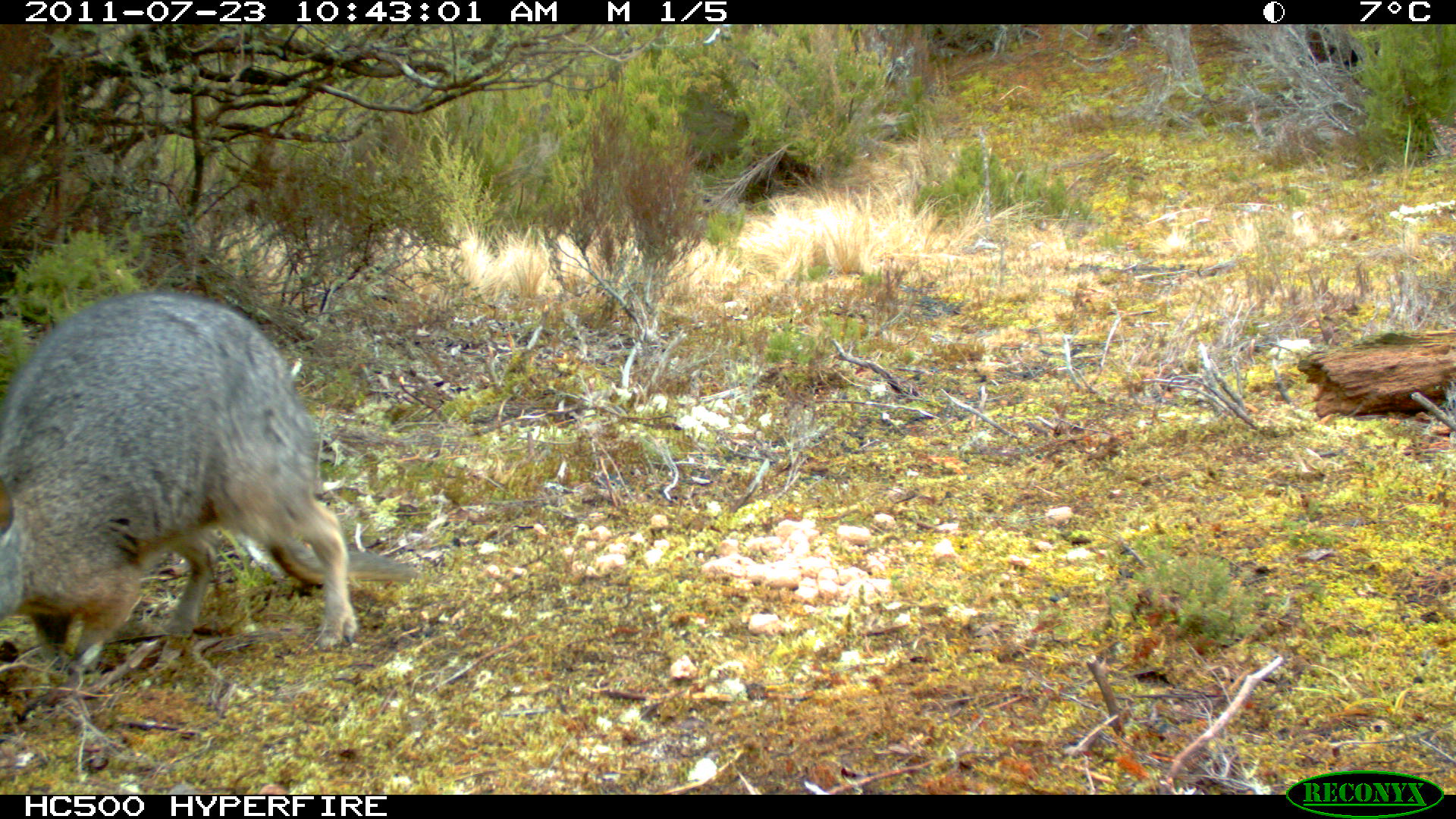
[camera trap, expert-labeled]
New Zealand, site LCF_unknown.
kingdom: Animalia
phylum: Chordata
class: Mammalia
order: Diprotodontia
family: Macropodidae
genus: Notamacropus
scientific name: Notamacropus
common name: wallaby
Wallaby (Notamacropus).